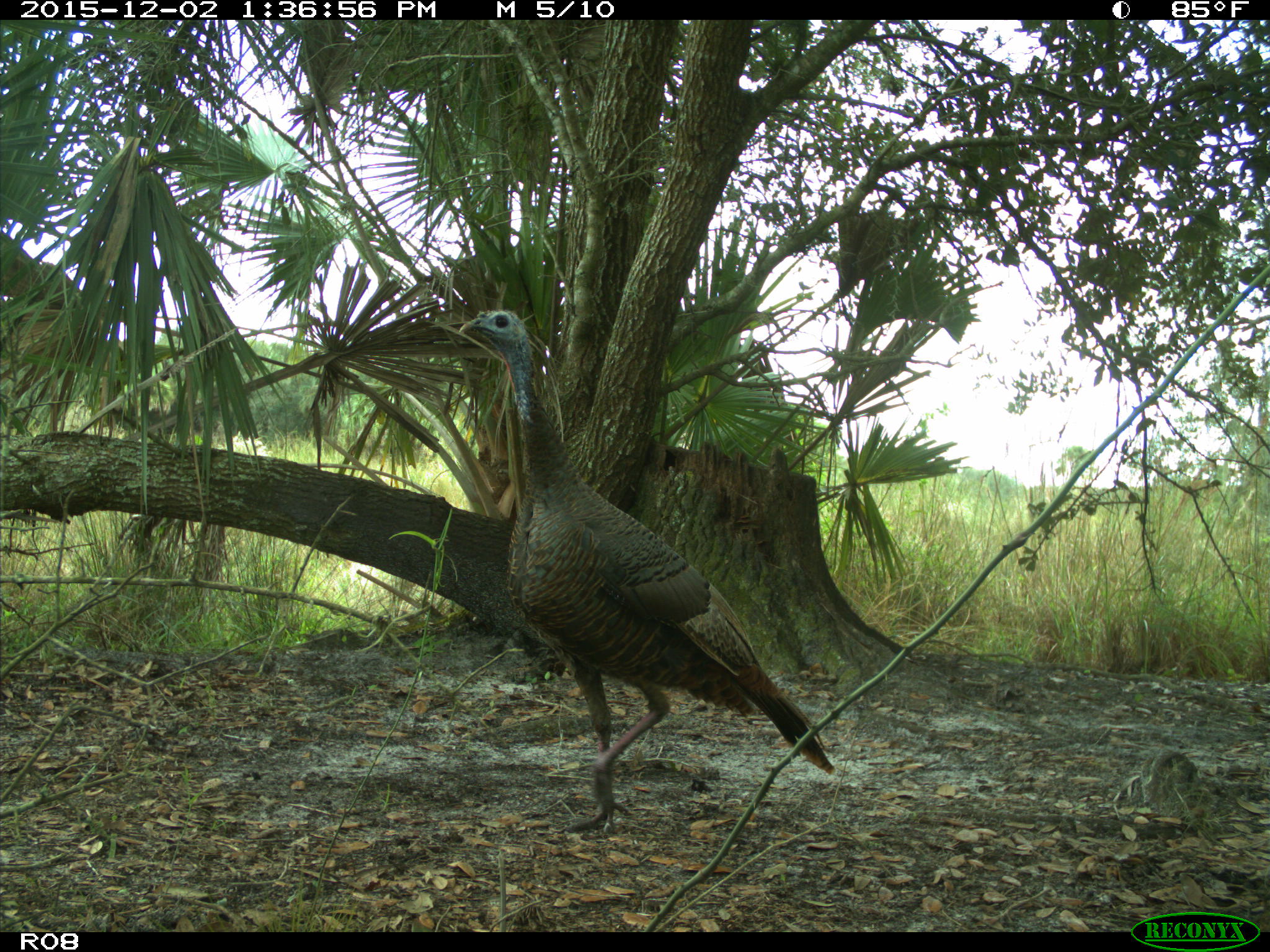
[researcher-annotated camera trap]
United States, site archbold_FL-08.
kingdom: Animalia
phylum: Chordata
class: Aves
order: Galliformes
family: Phasianidae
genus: Meleagris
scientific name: Meleagris gallopavo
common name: wild turkey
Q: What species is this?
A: Meleagris gallopavo (wild turkey).